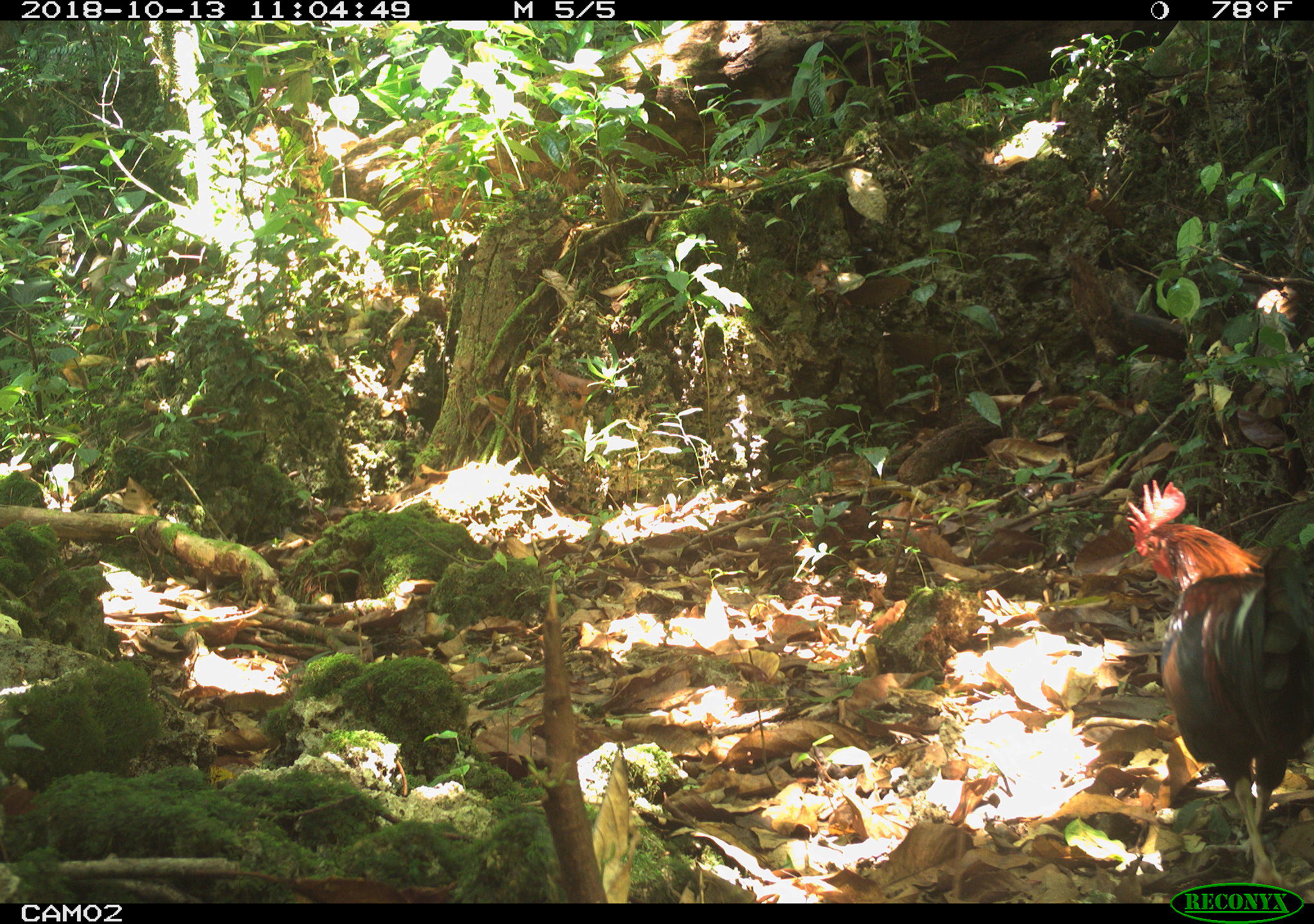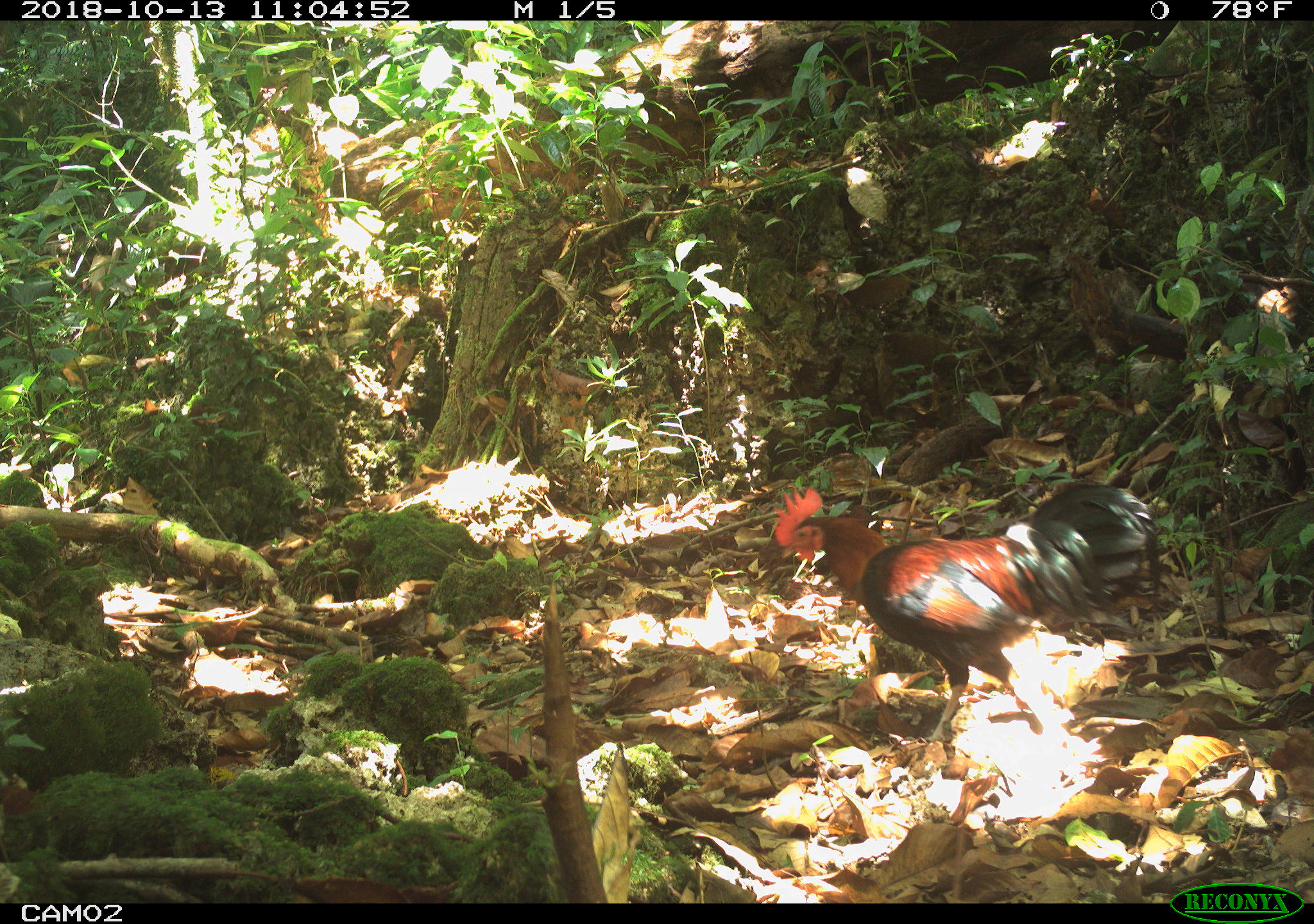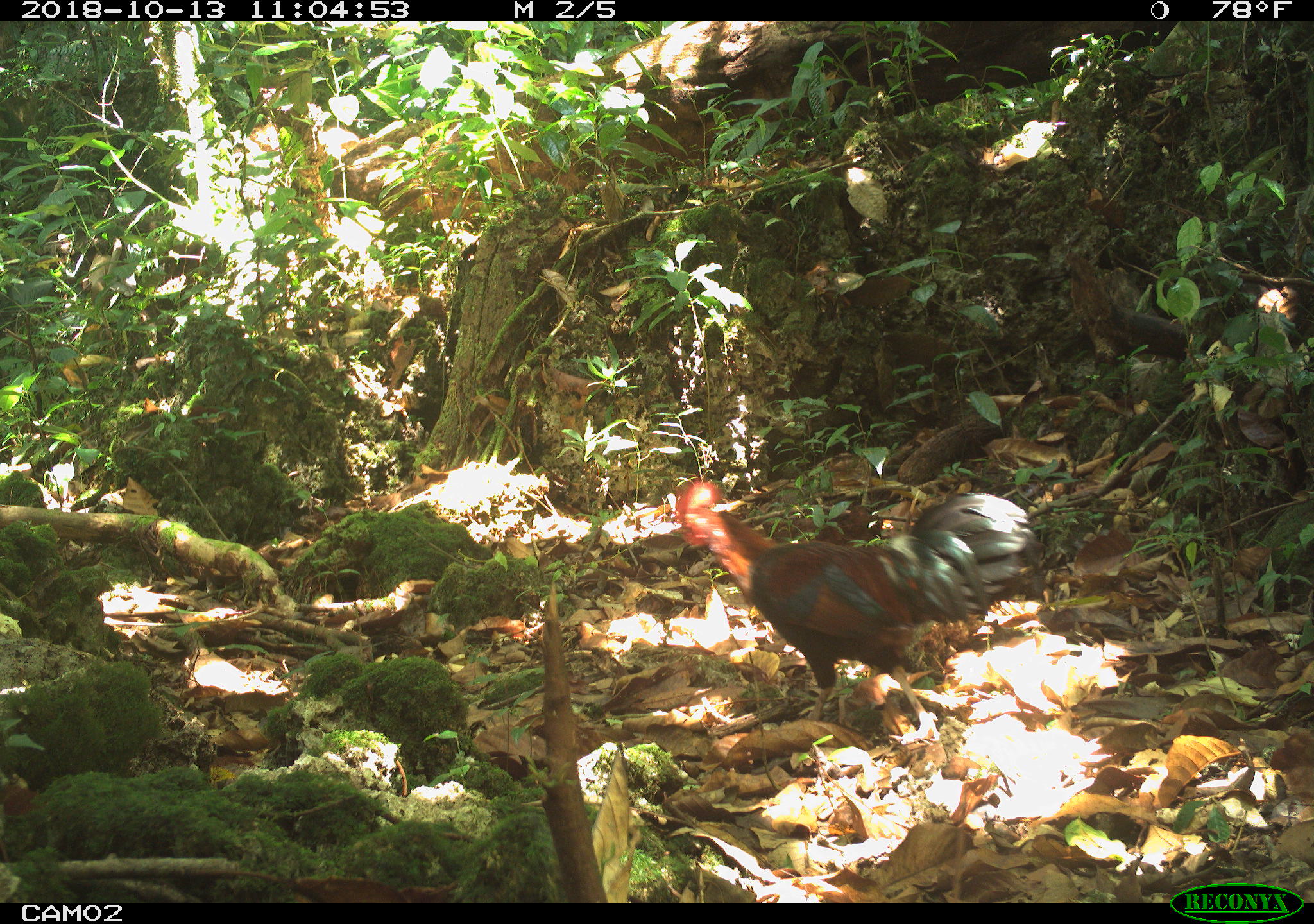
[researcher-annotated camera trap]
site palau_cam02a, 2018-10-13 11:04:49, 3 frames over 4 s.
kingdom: Animalia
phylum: Chordata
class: Aves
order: Galliformes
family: Phasianidae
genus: Gallus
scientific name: Gallus gallus domesticus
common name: rooster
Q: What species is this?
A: Rooster (Gallus gallus domesticus).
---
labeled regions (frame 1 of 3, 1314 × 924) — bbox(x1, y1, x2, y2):
rooster: bbox(1120, 480, 1314, 879)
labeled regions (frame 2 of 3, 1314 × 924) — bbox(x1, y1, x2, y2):
rooster: bbox(765, 483, 1159, 758)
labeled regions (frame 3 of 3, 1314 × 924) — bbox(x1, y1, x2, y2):
rooster: bbox(661, 482, 1046, 744)